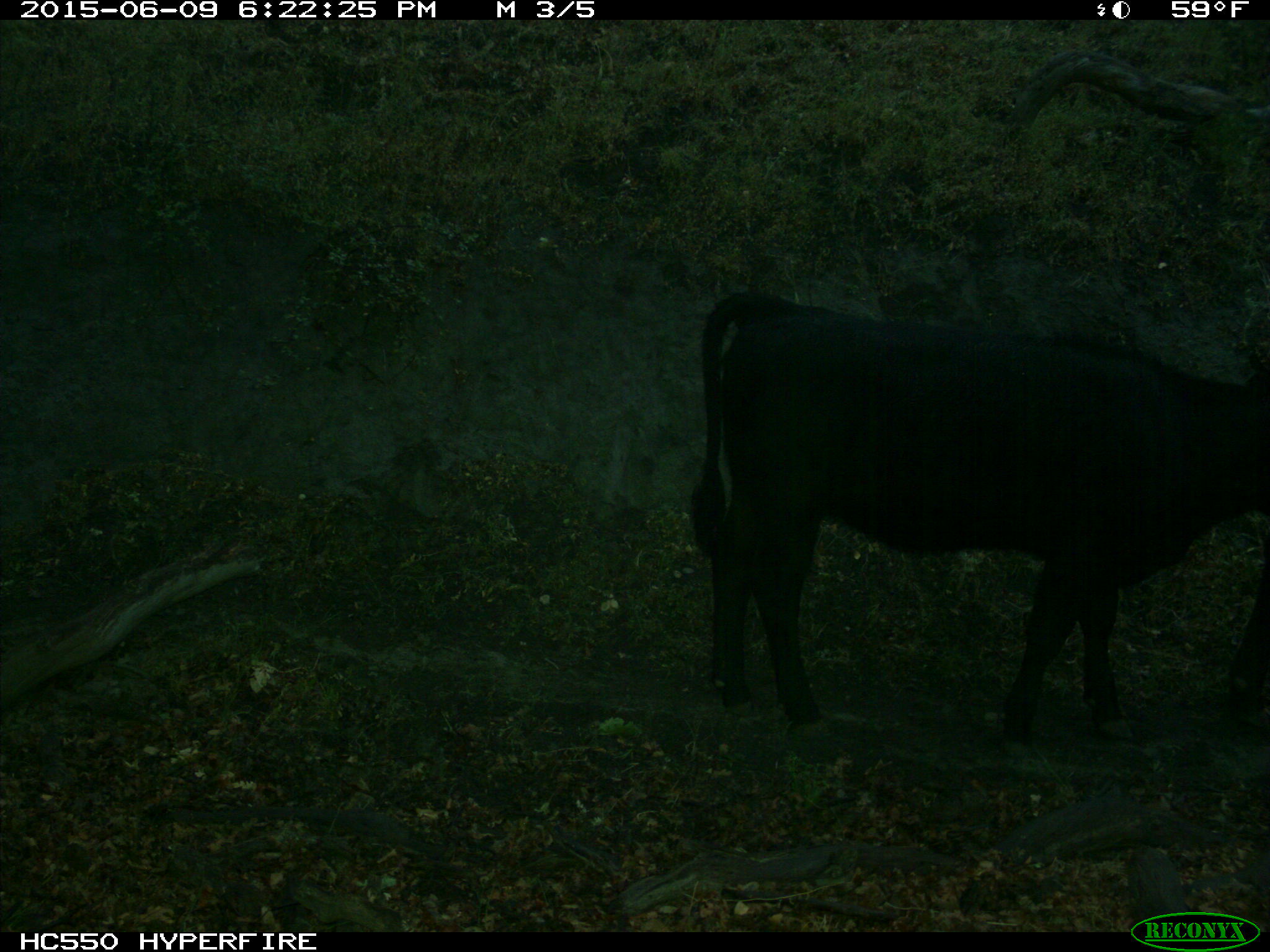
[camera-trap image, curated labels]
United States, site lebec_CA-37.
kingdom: Animalia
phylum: Chordata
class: Mammalia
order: Artiodactyla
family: Bovidae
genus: Bos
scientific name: Bos taurus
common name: domestic cow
Bos taurus (domestic cow).